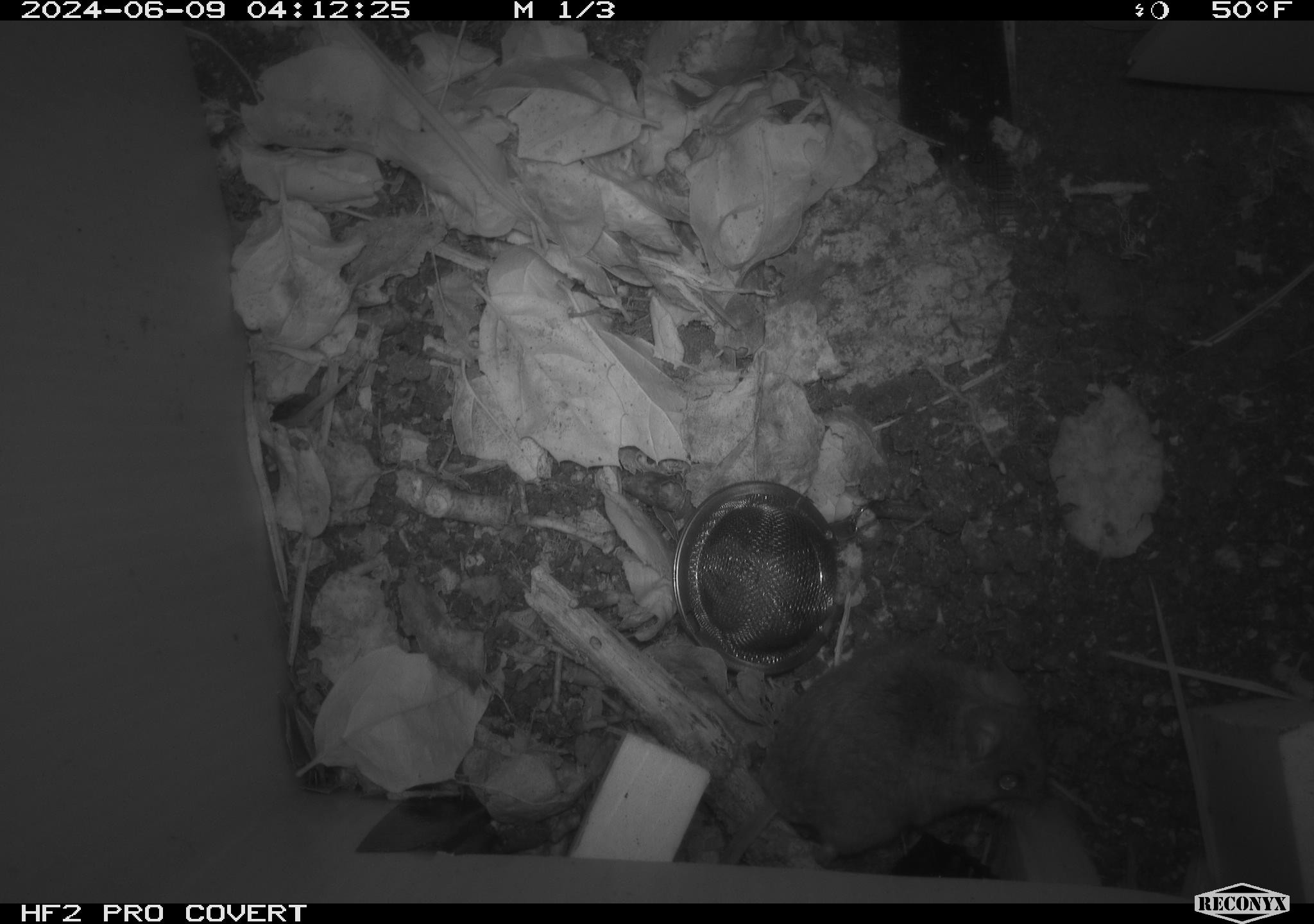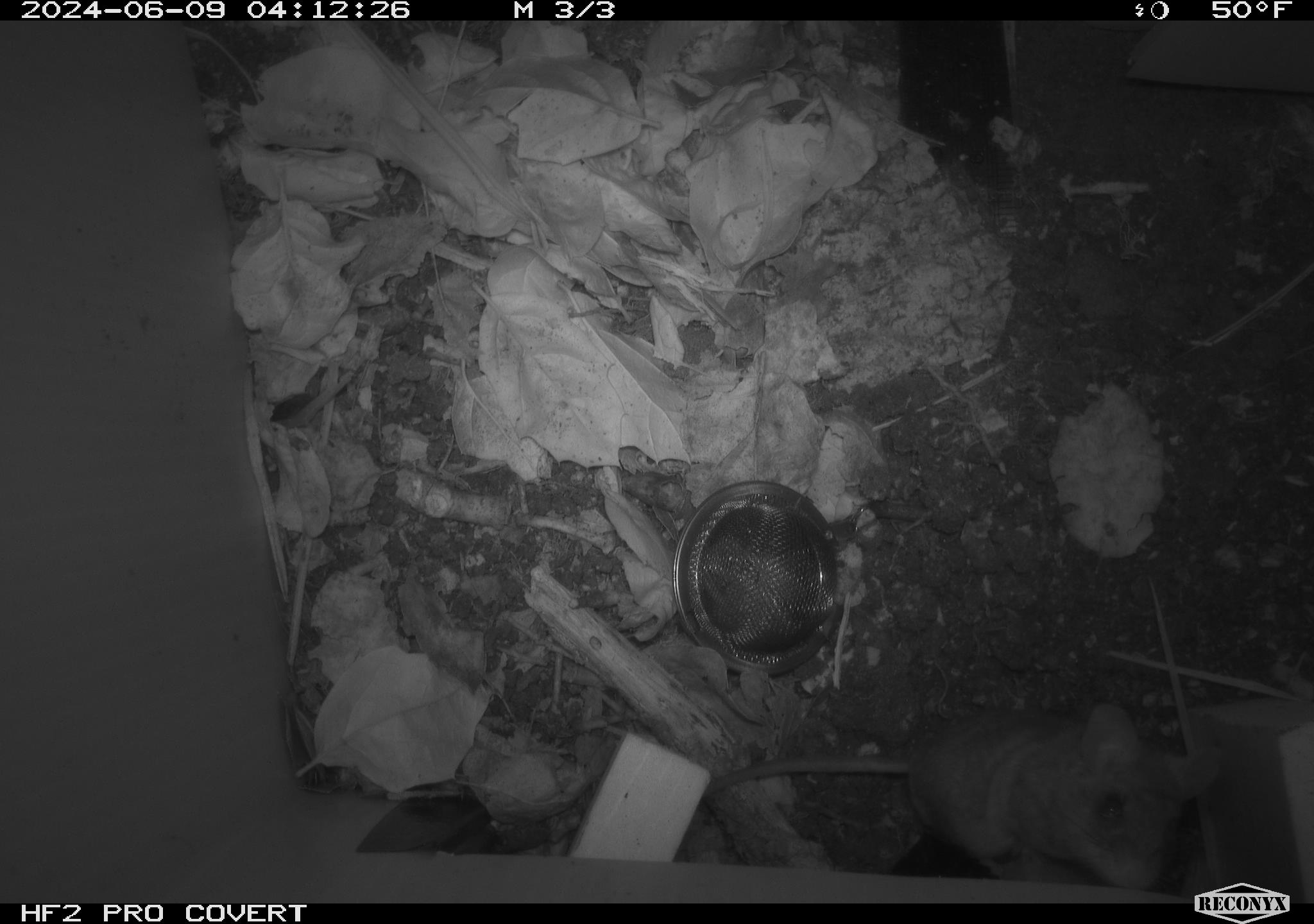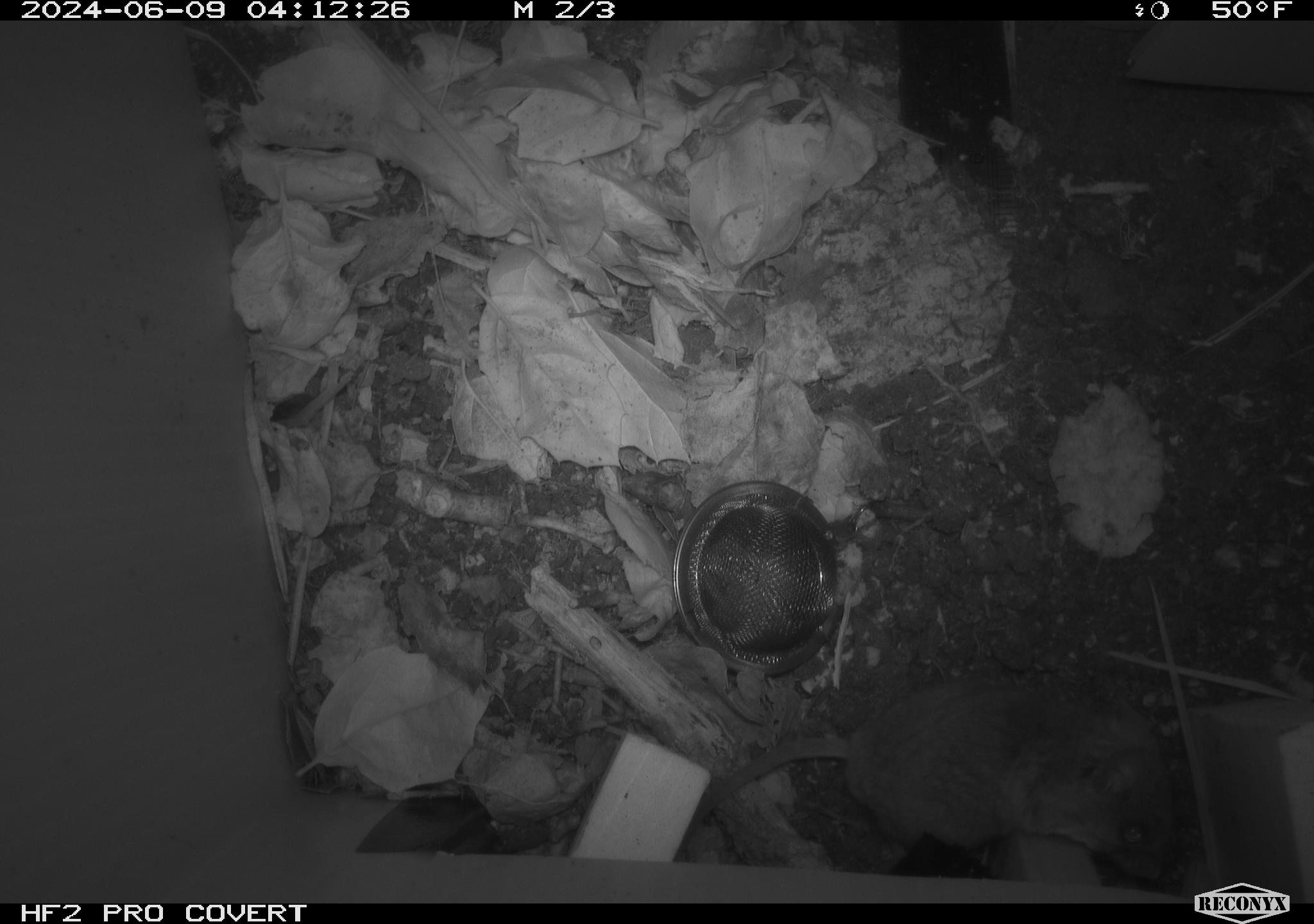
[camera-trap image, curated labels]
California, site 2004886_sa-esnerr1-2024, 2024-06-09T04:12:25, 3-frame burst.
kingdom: Animalia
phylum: Chordata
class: Mammalia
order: Rodentia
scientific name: Rodentia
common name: rodent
Rodent (Rodentia).